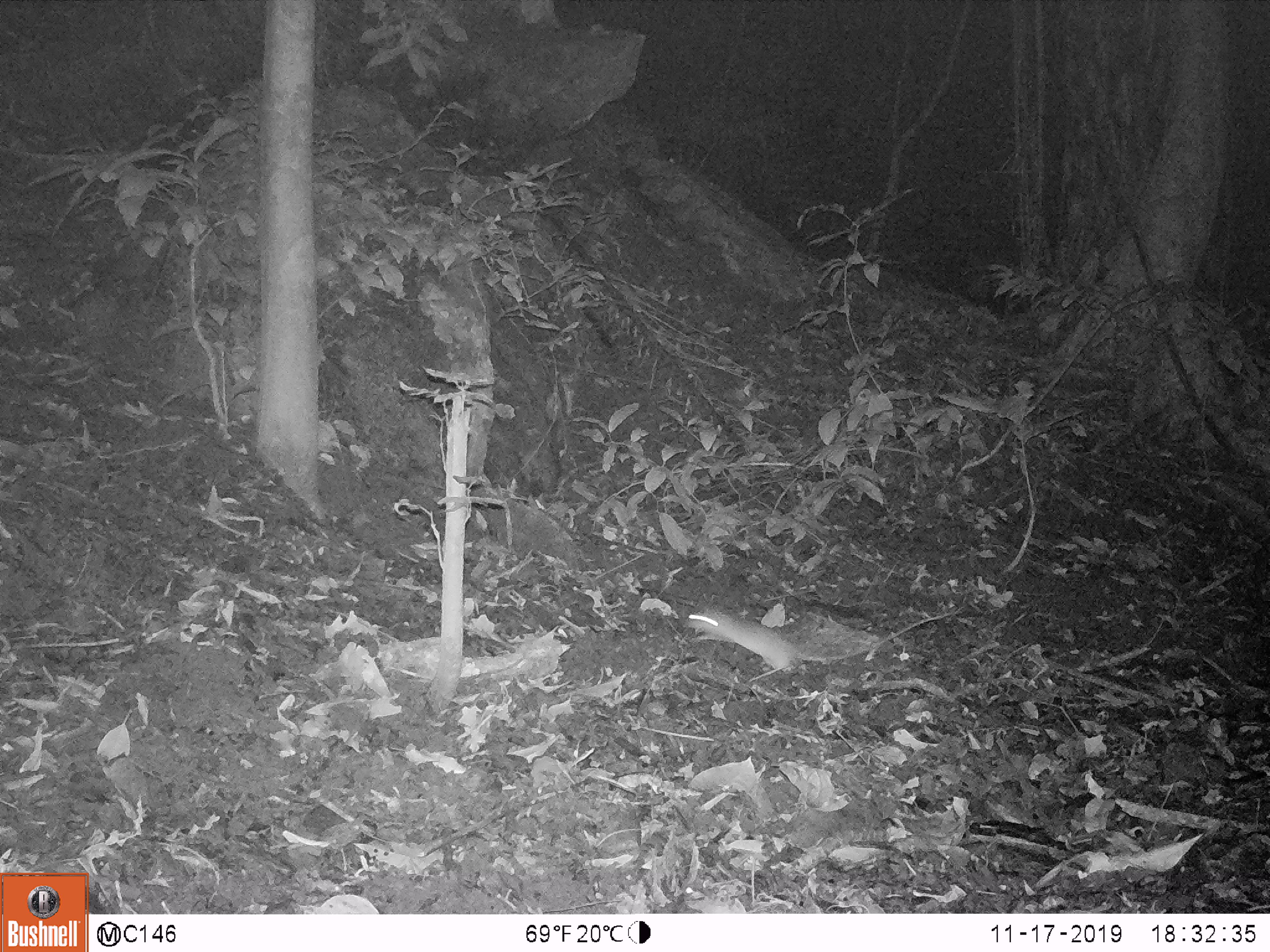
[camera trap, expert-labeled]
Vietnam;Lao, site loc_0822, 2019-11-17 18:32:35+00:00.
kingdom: Animalia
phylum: Chordata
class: Mammalia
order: Rodentia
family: Muridae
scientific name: Muridae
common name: old-world mice and rats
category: unidentified murid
Unidentified murid (old-world mice and rats) (Muridae). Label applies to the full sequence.